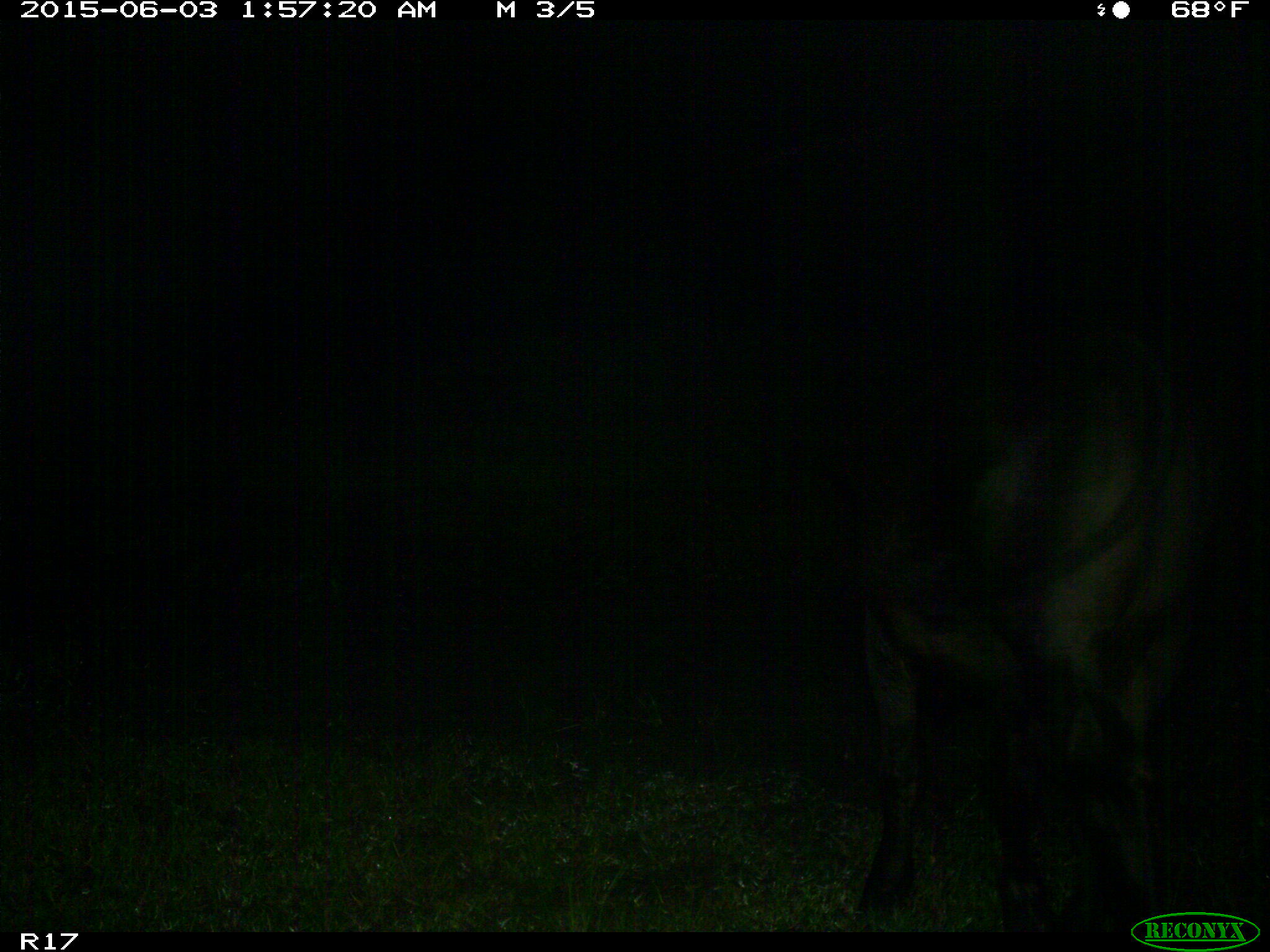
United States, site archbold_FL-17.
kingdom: Animalia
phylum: Chordata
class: Mammalia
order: Artiodactyla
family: Bovidae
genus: Bos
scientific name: Bos taurus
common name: domestic cow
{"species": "Bos taurus (domestic cow)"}